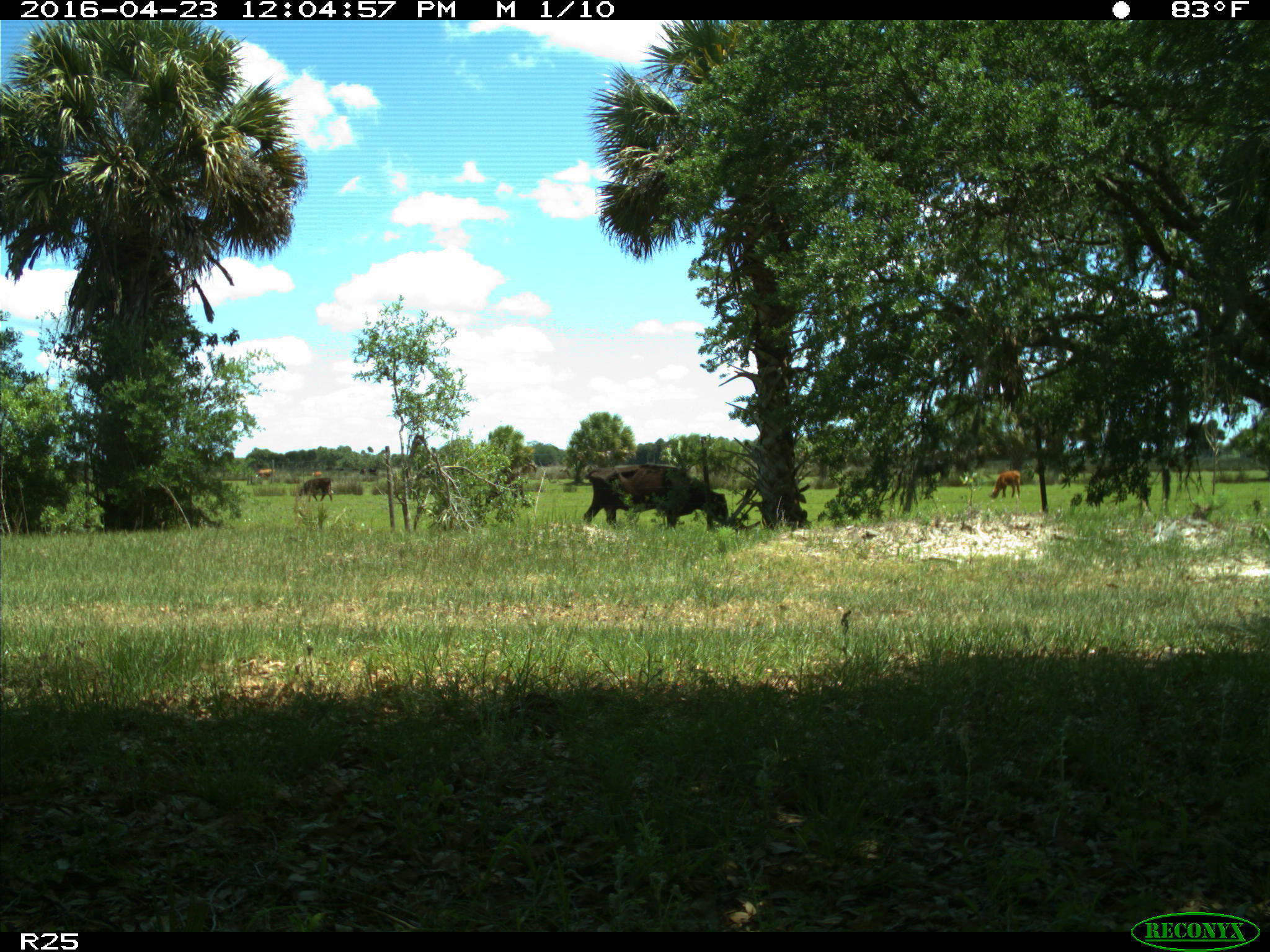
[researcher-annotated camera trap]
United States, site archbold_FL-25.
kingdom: Animalia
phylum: Chordata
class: Mammalia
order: Artiodactyla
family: Bovidae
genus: Bos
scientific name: Bos taurus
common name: domestic cow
Bos taurus (domestic cow).